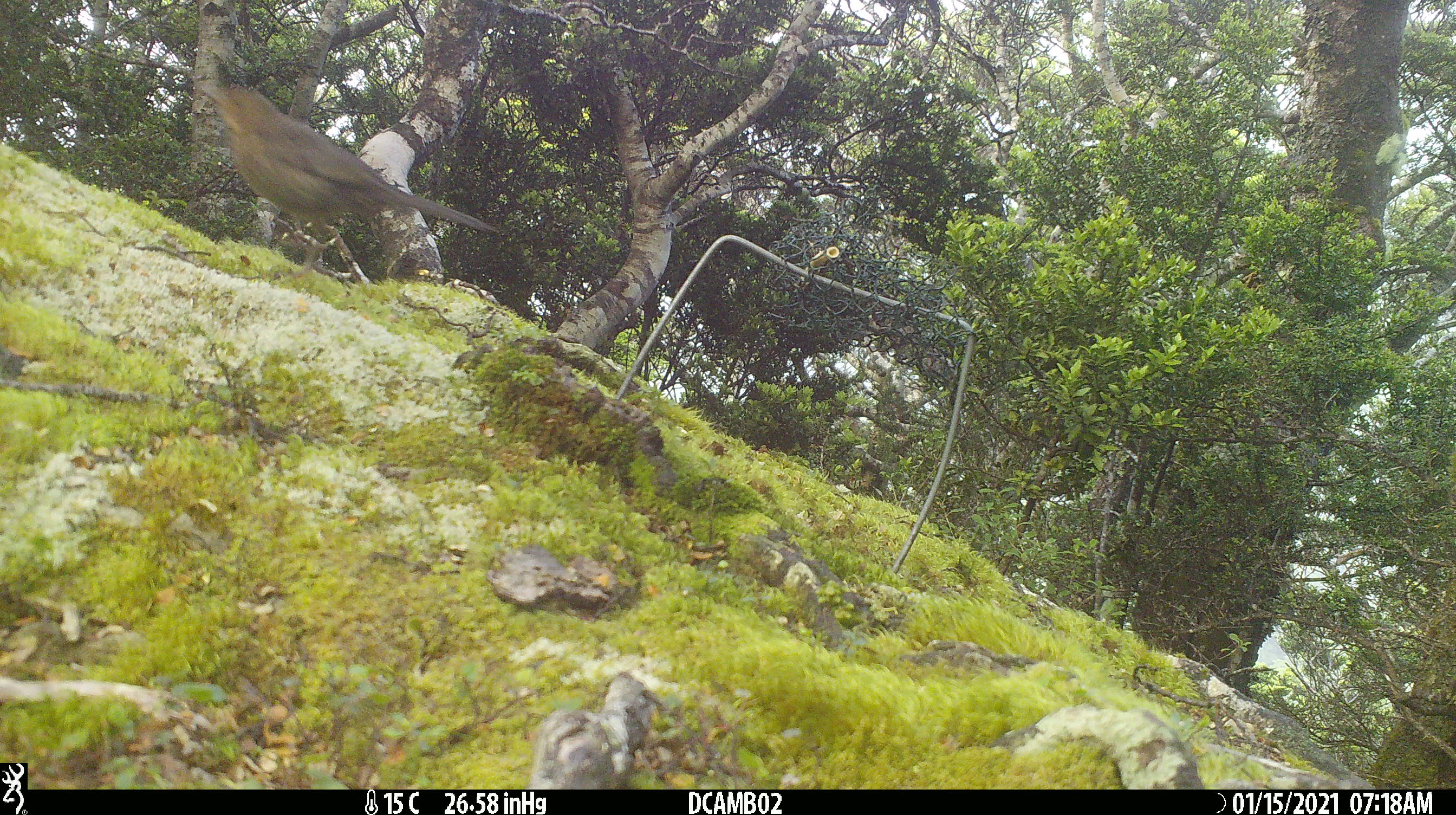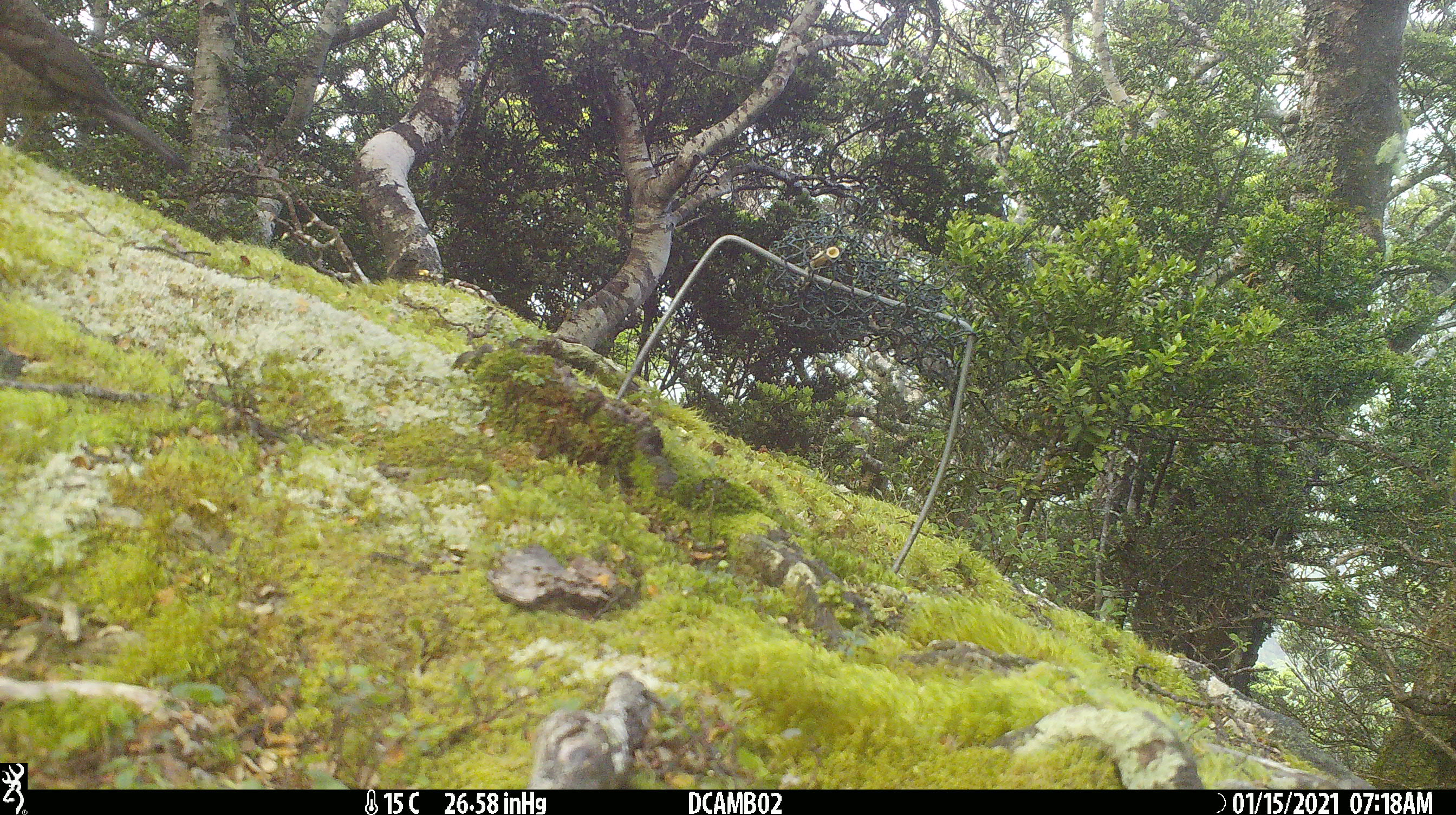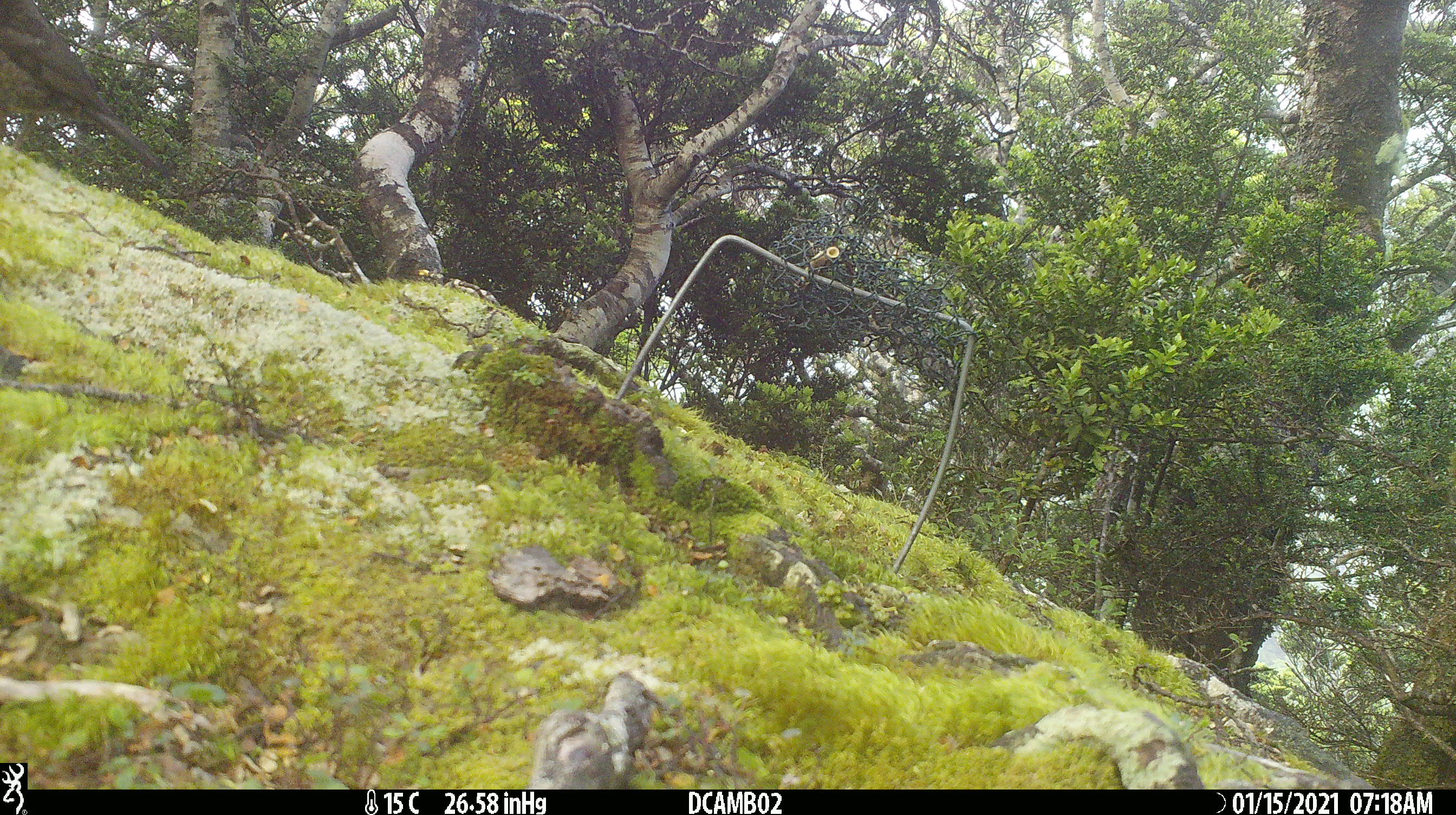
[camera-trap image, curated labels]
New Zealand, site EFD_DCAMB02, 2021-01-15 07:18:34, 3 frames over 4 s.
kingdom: Animalia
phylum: Chordata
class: Aves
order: Passeriformes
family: Turdidae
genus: Turdus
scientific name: Turdus merula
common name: eurasian blackbird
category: blackbird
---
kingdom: Animalia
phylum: Chordata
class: Aves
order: Passeriformes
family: Turdidae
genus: Turdus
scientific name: Turdus philomelos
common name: song thrush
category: thrush